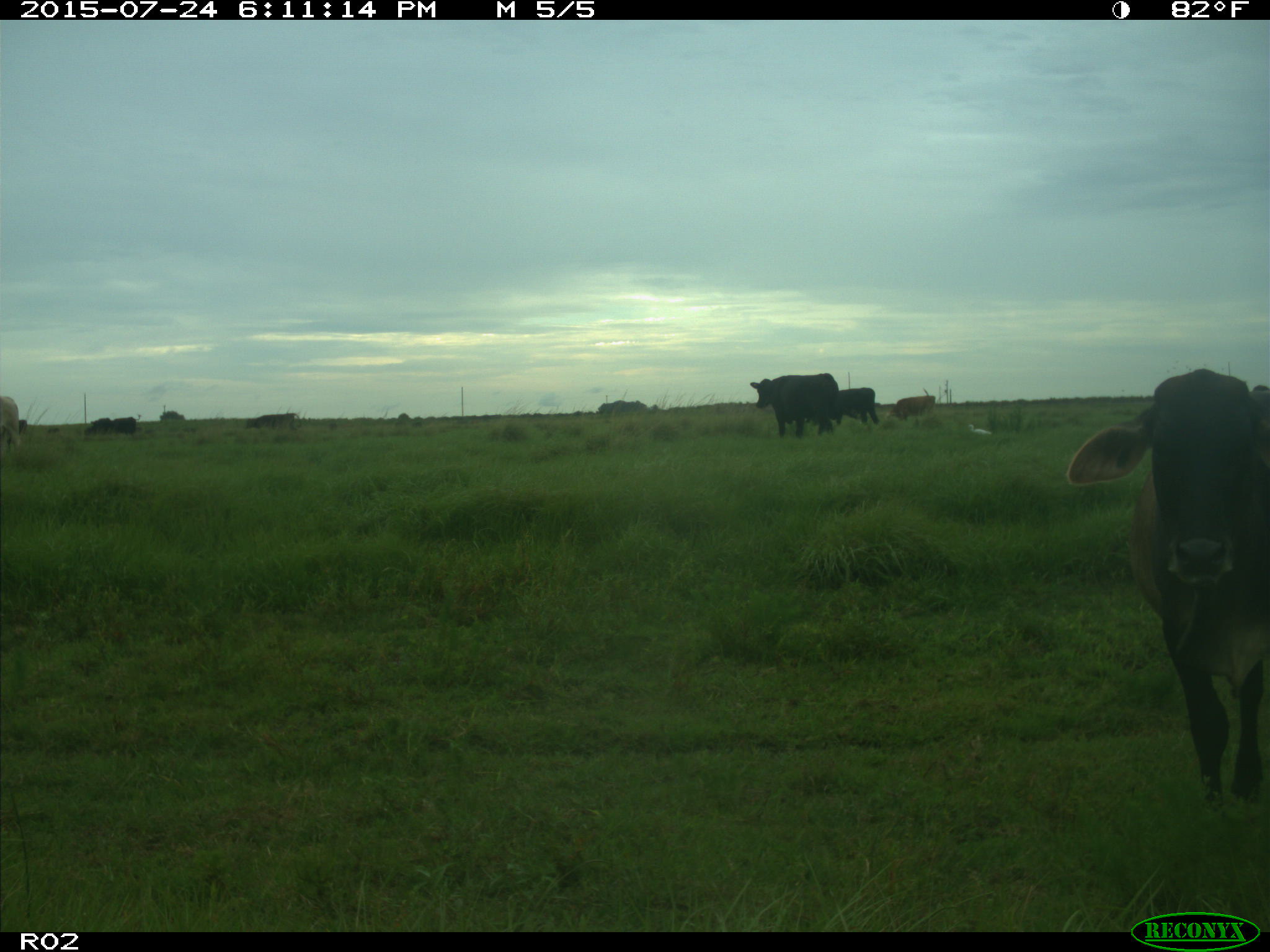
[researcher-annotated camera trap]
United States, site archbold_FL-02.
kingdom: Animalia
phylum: Chordata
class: Mammalia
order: Artiodactyla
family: Bovidae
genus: Bos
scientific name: Bos taurus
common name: domestic cow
Bos taurus (domestic cow).